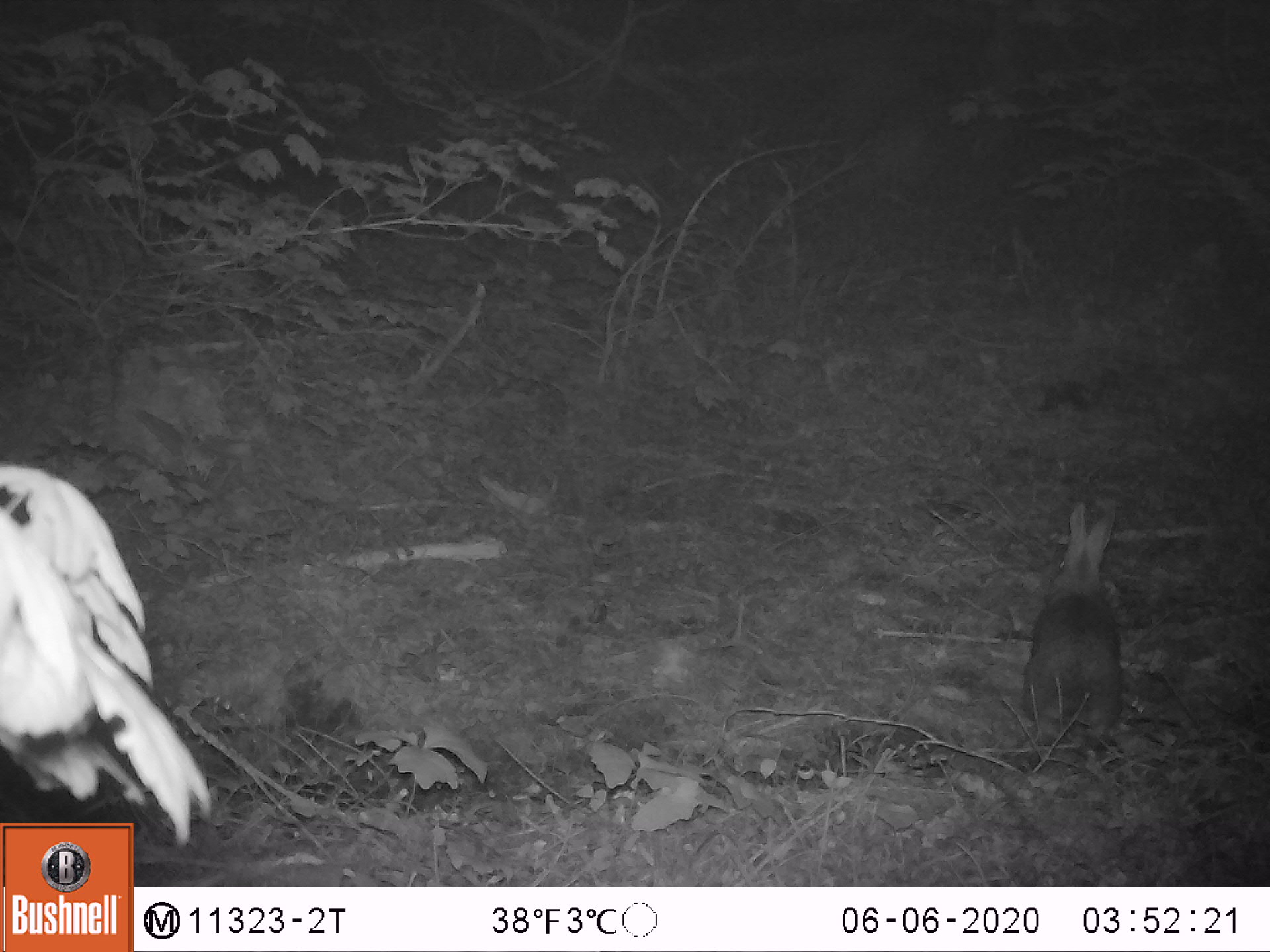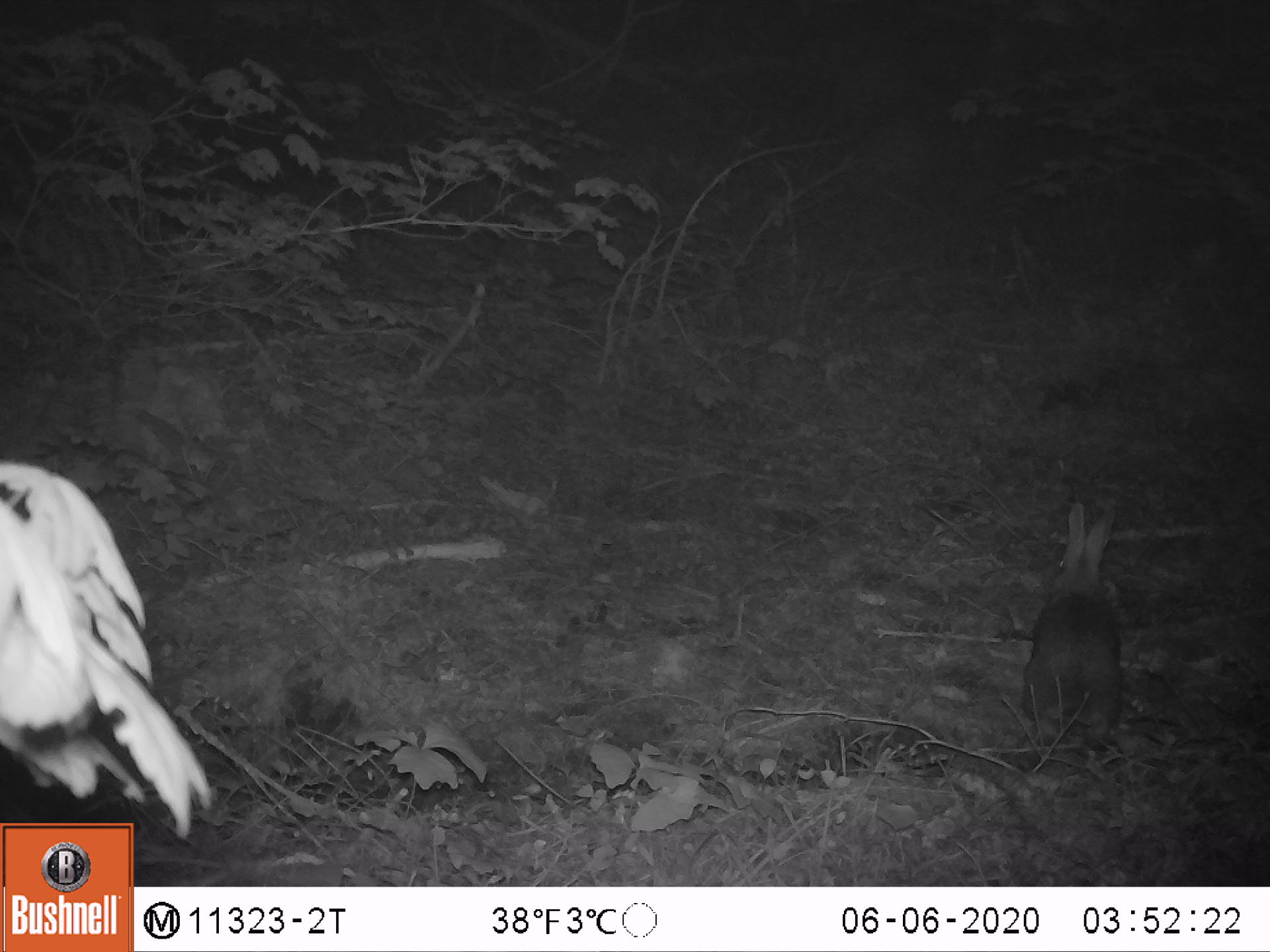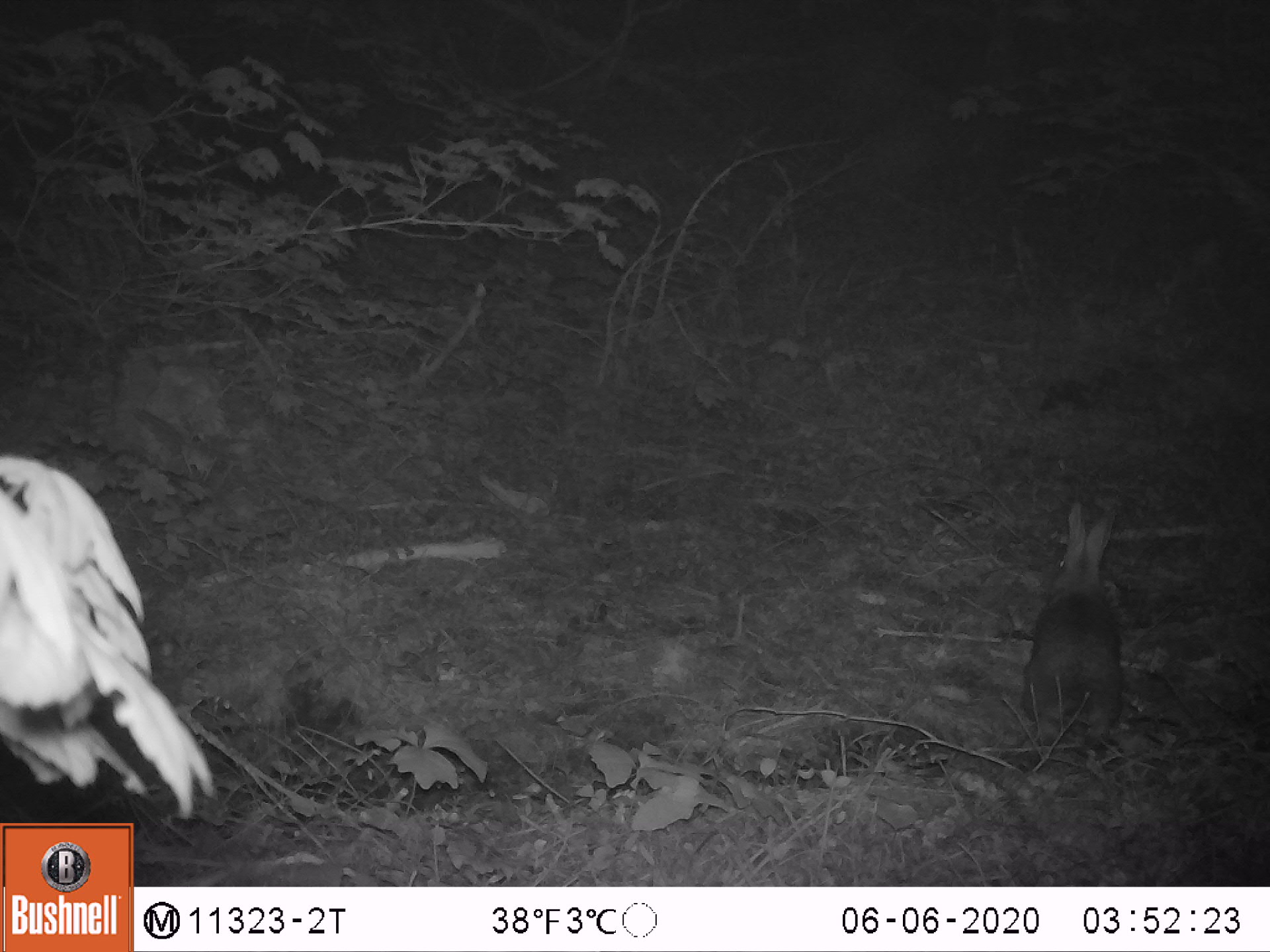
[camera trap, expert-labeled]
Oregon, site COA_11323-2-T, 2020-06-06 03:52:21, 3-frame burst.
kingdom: Animalia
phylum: Chordata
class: Mammalia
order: Lagomorpha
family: Leporidae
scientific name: Leporidae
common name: hares and rabbits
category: leporidae family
Leporidae family (hares and rabbits) (Leporidae).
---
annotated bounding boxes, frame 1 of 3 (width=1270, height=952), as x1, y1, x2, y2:
leporidae family: 1016, 498, 1125, 744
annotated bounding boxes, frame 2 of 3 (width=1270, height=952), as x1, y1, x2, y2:
leporidae family: 1016, 494, 1119, 749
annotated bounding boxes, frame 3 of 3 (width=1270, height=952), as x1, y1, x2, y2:
leporidae family: 1016, 498, 1128, 754